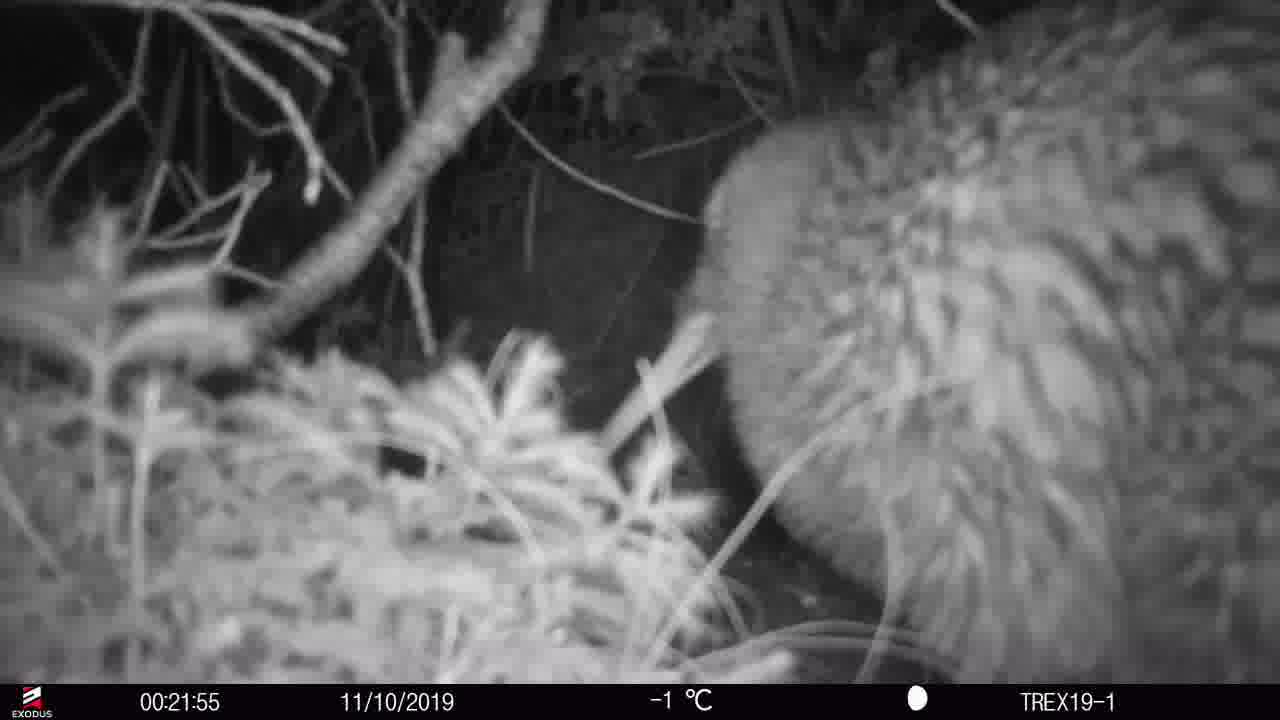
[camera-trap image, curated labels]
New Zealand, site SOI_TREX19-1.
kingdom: Animalia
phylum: Chordata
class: Aves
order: Apterygiformes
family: Apterygidae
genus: Apteryx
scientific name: Apteryx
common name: kiwi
Kiwi (Apteryx).